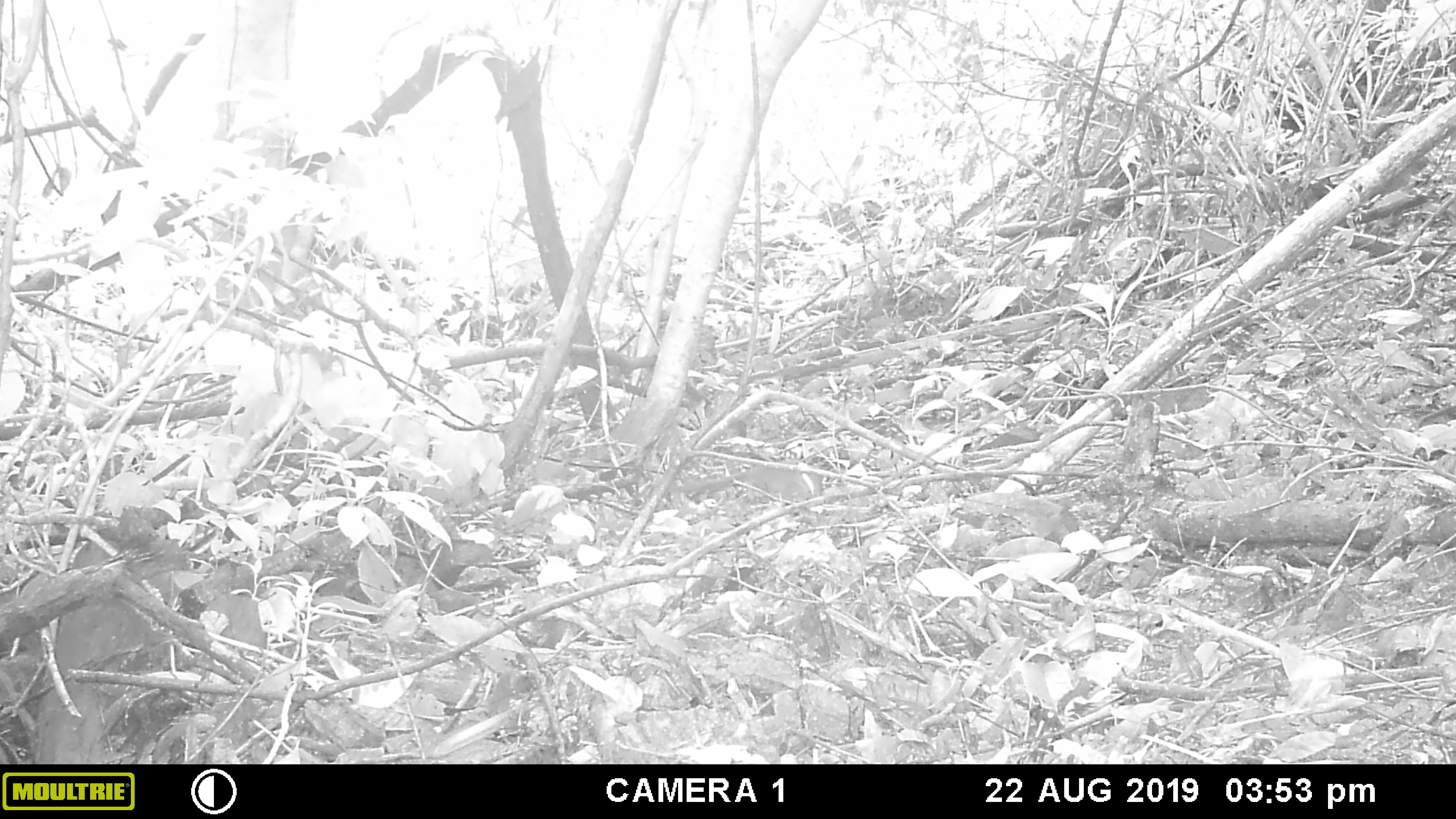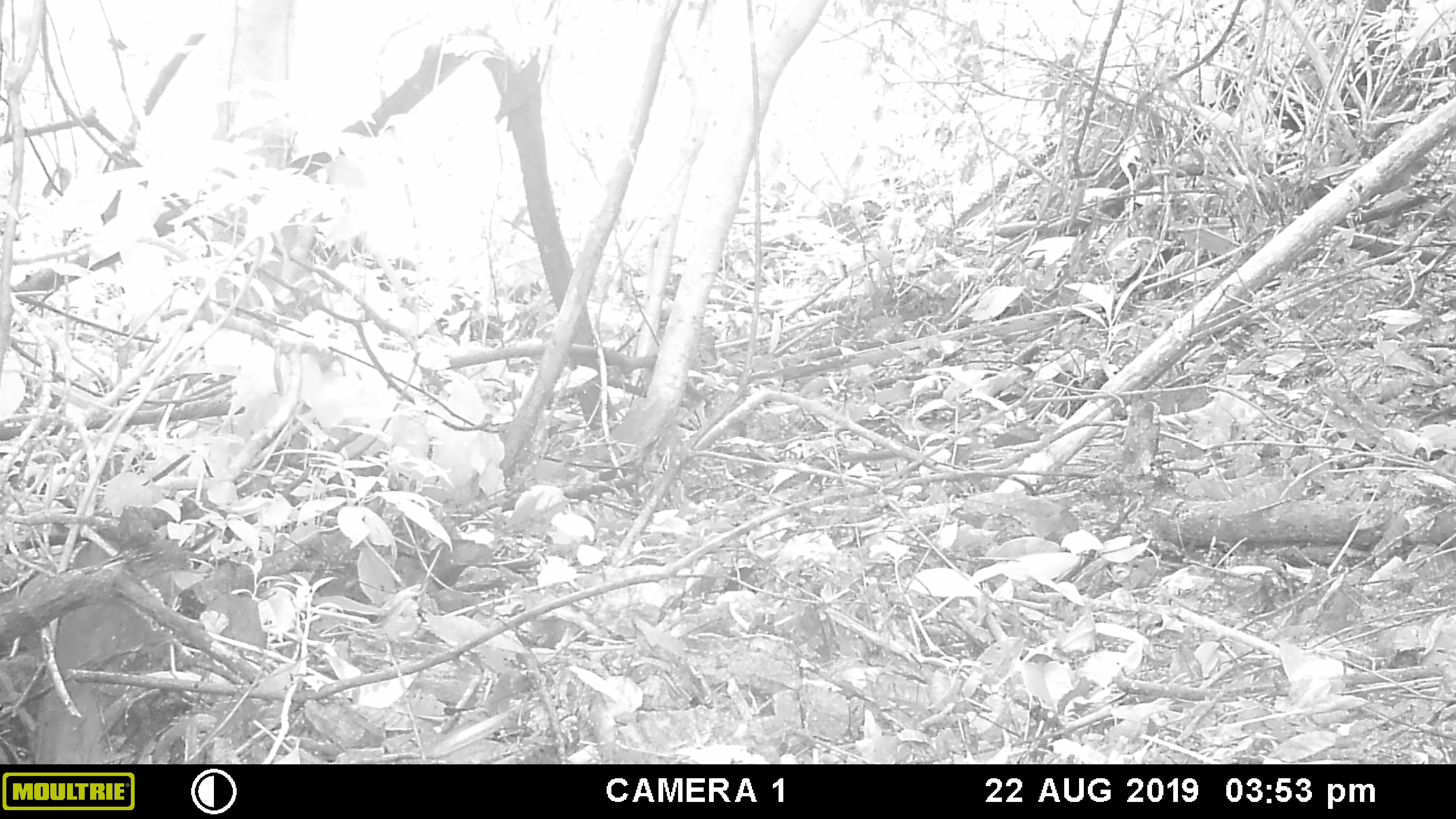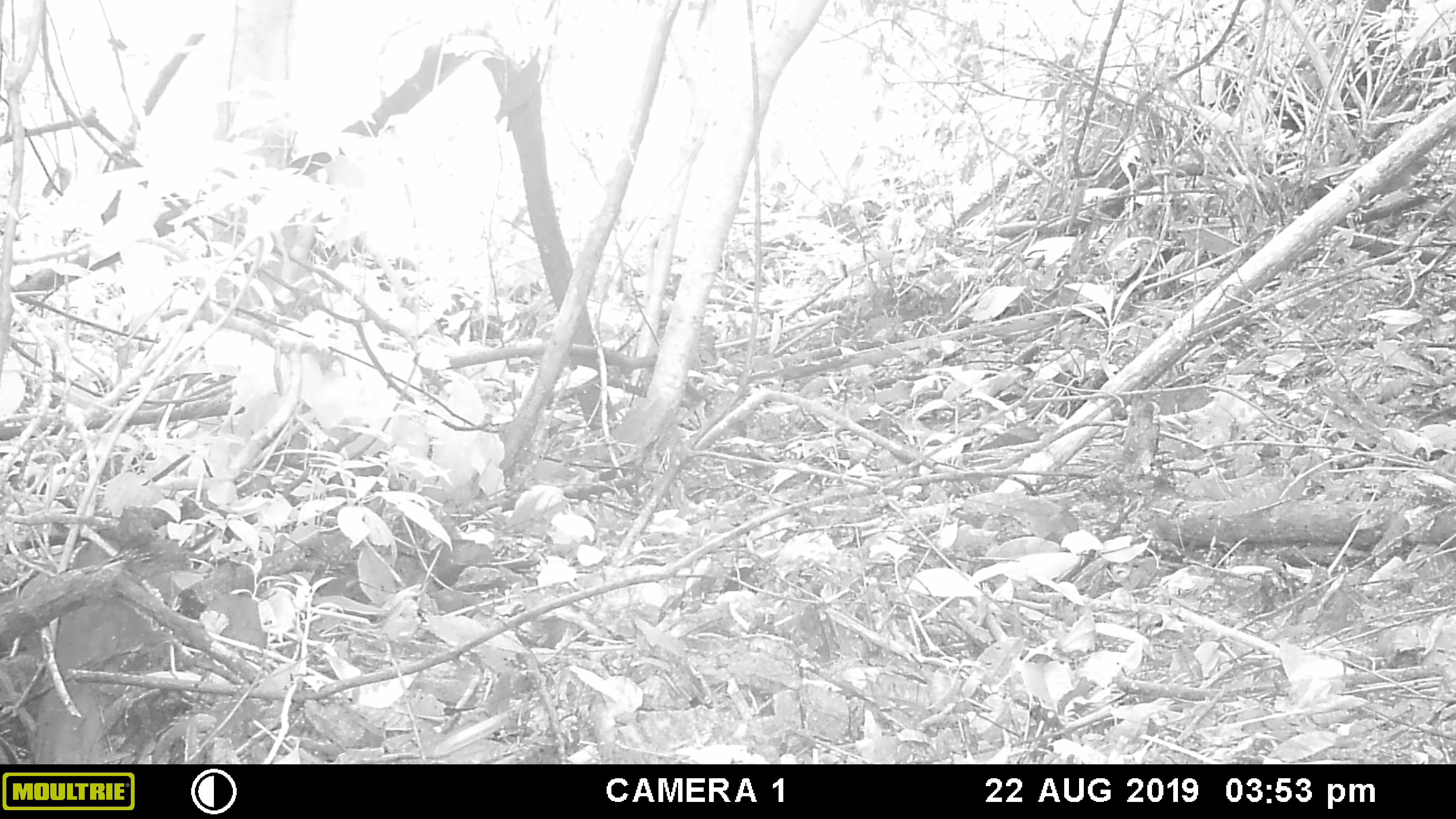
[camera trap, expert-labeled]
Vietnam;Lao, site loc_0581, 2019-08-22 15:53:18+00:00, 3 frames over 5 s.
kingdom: Animalia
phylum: Chordata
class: Mammalia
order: Scandentia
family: Tupaiidae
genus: Tupaia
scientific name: Tupaia belangeri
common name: northern treeshrew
Northern treeshrew (Tupaia belangeri). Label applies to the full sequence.